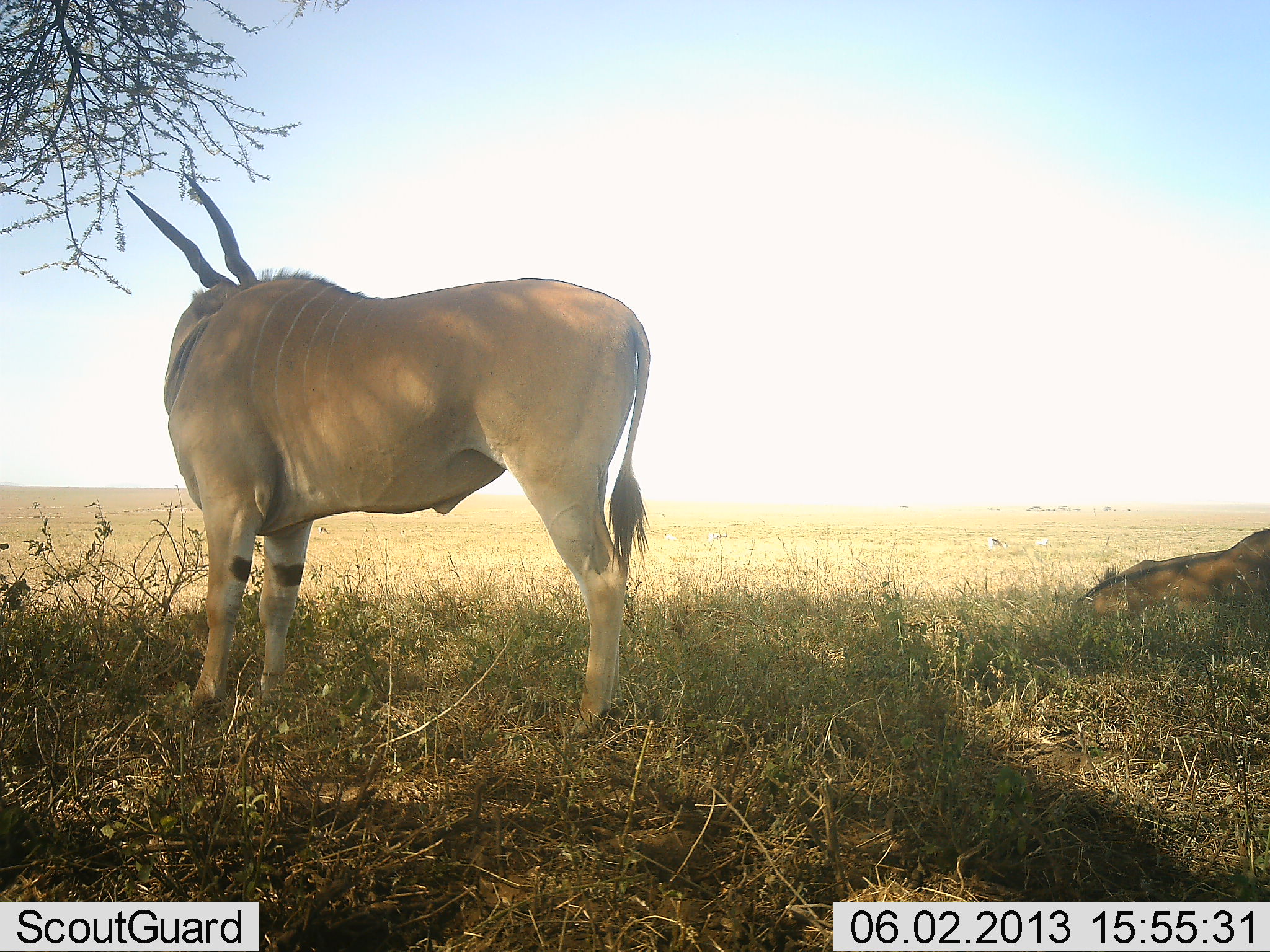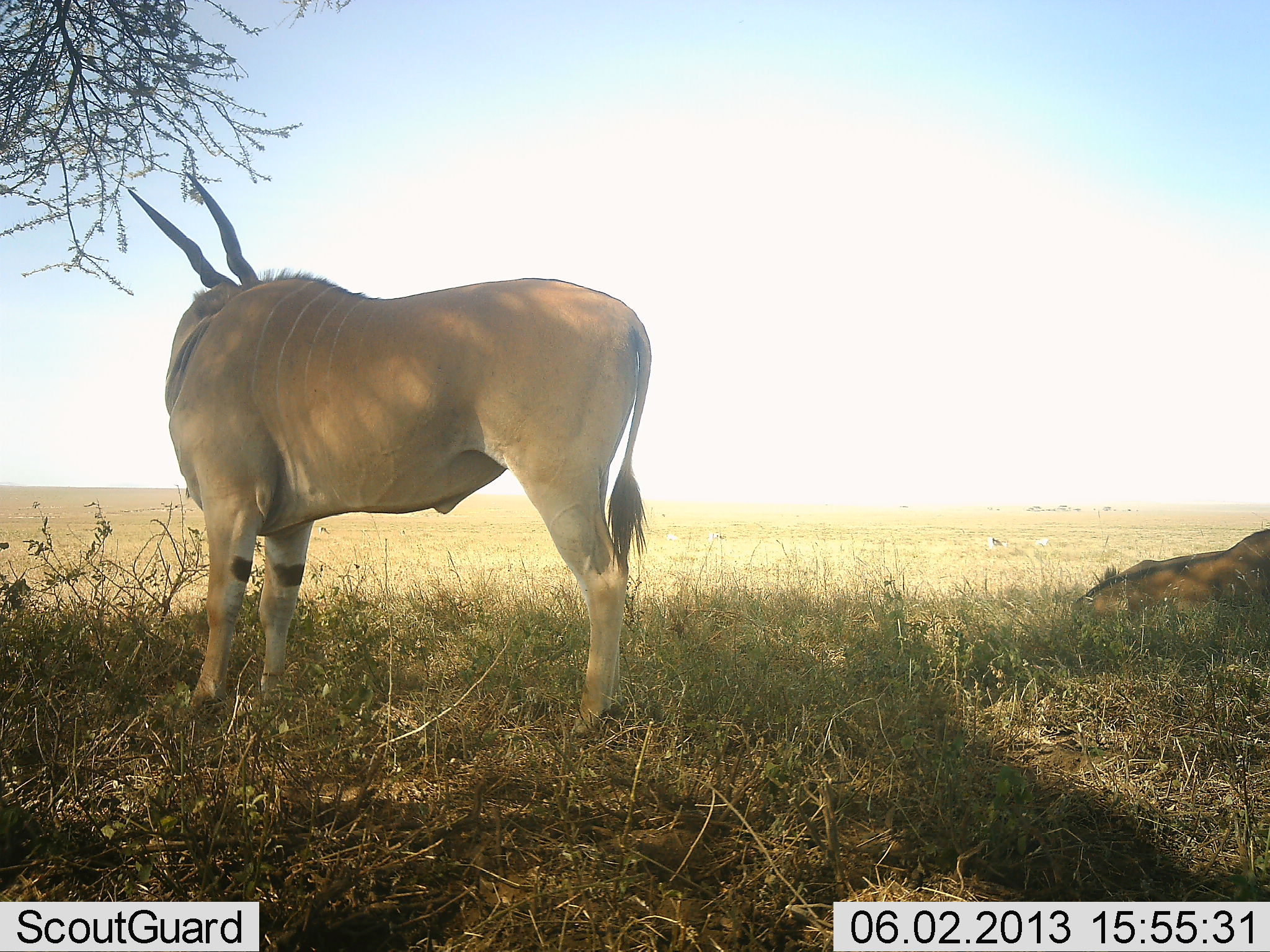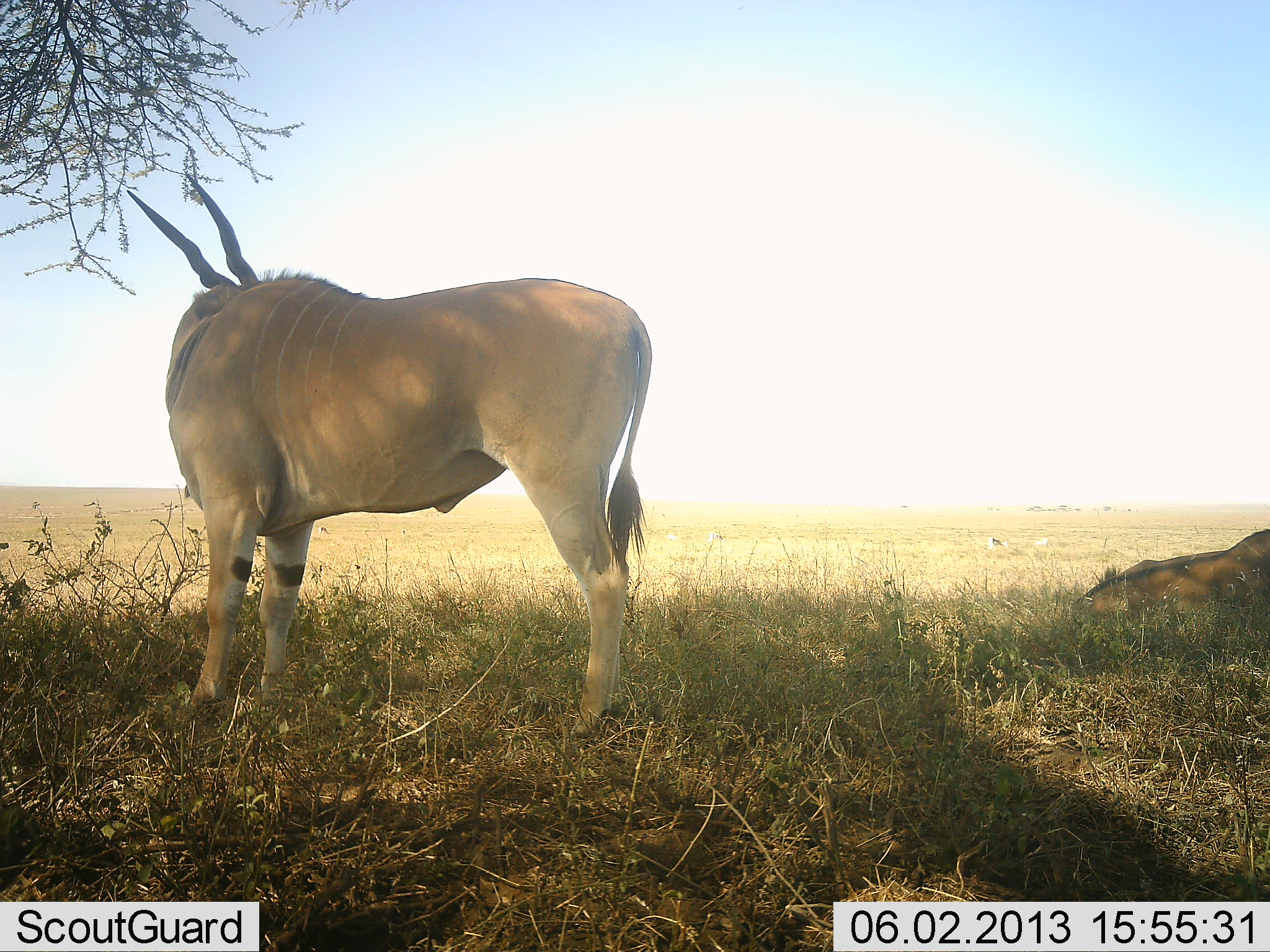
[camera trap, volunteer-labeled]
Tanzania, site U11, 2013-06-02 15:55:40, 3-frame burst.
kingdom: Animalia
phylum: Chordata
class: Mammalia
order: Artiodactyla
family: Bovidae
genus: Tragelaphus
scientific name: Tragelaphus oryx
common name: eland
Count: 2.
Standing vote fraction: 100%.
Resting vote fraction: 70%.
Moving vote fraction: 10%.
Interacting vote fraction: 0%.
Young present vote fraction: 0%.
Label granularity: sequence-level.